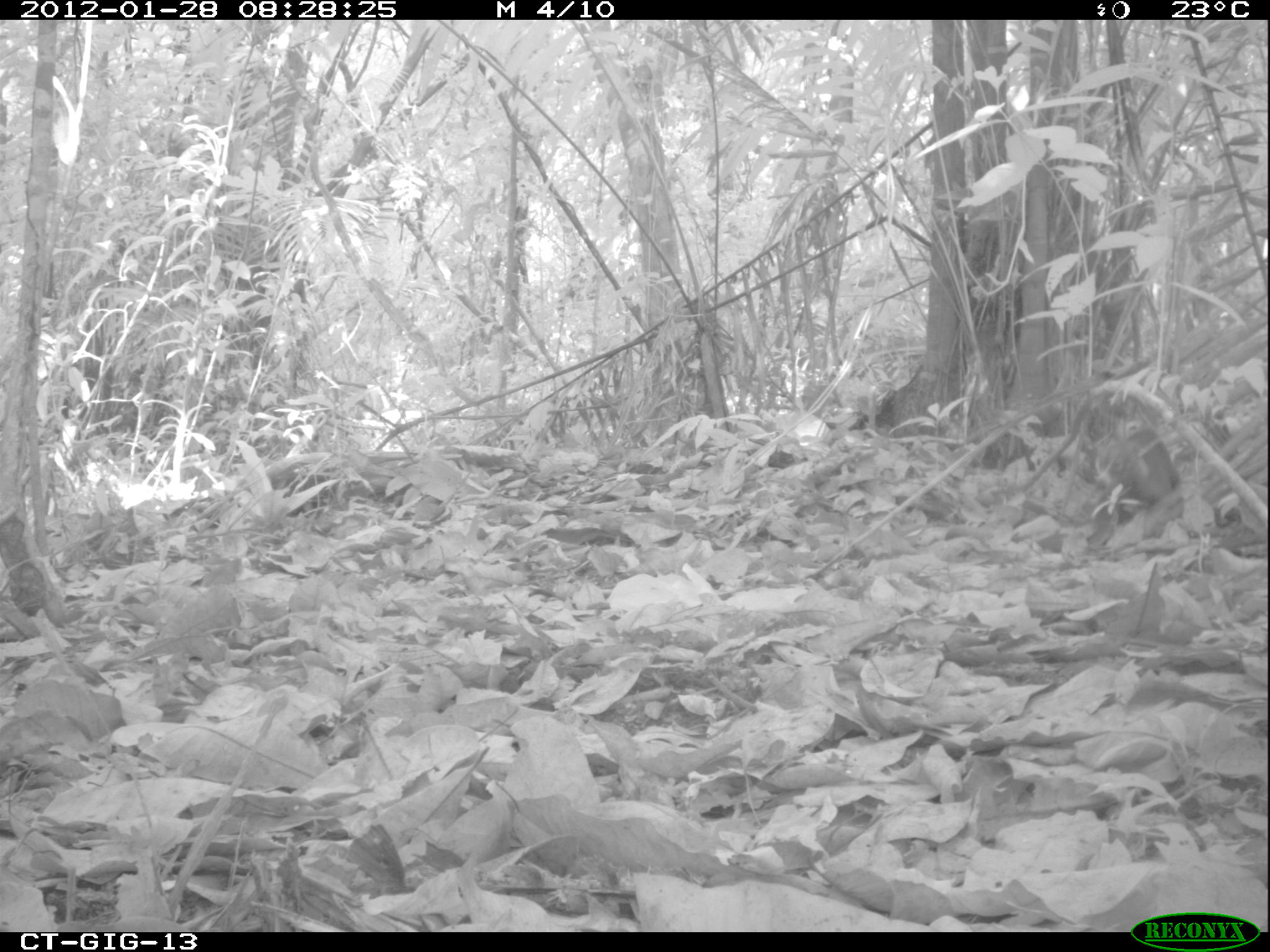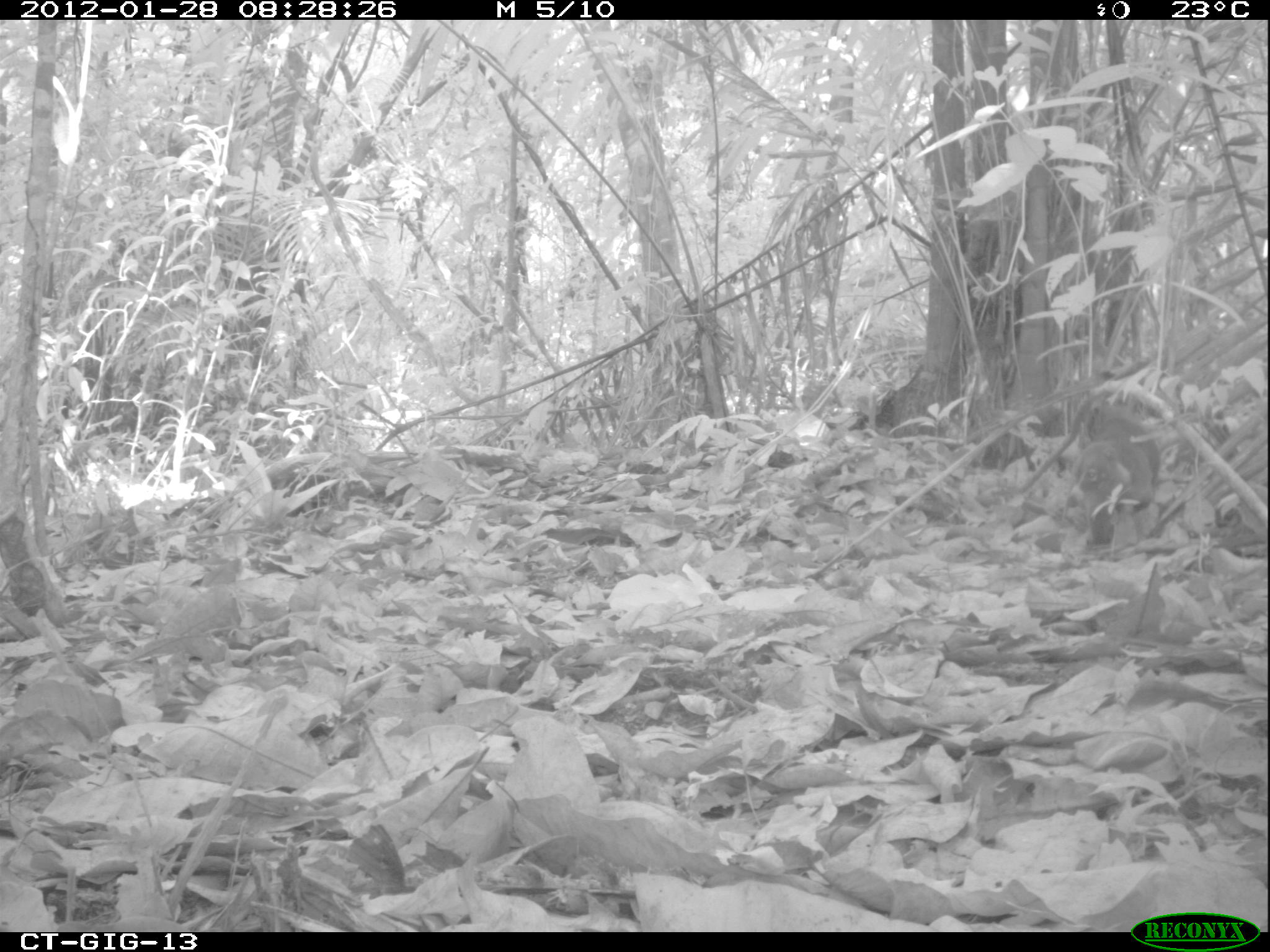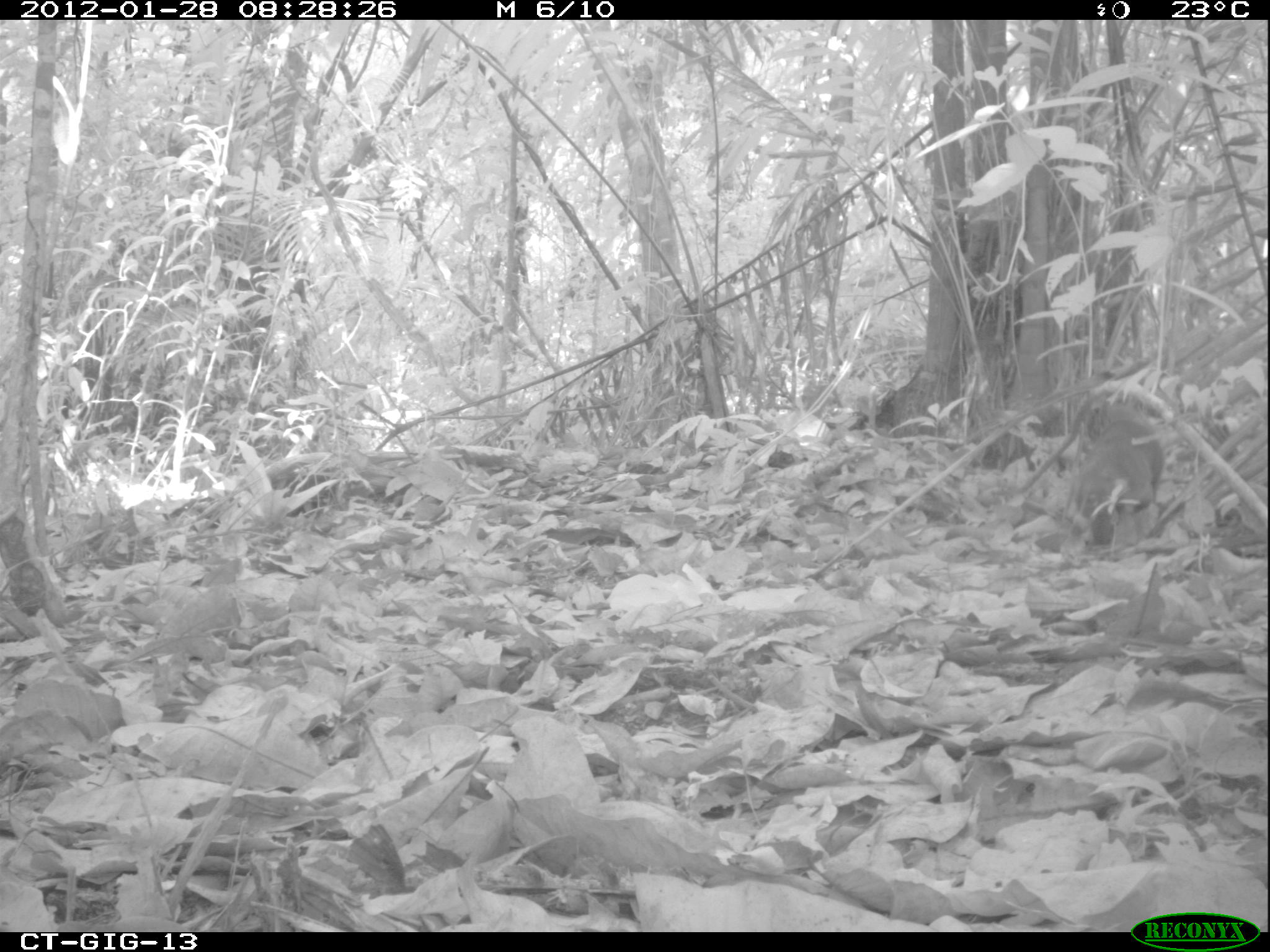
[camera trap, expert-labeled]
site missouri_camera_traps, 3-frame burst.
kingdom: Animalia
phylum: Chordata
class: Mammalia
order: Carnivora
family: Procyonidae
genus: Nasua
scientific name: Nasua narica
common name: white-nosed coati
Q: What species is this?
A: White-nosed coati (Nasua narica).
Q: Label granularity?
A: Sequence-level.